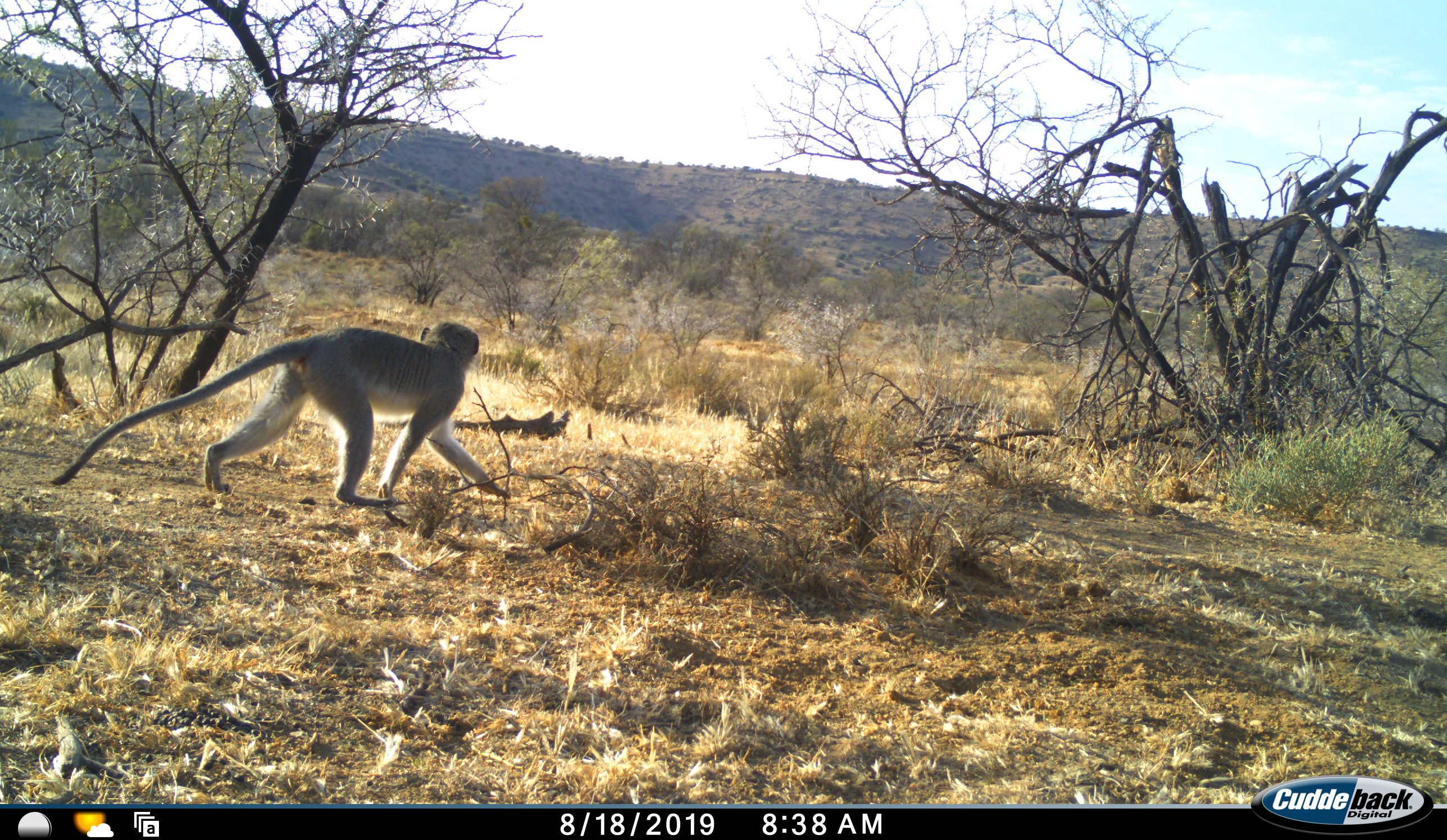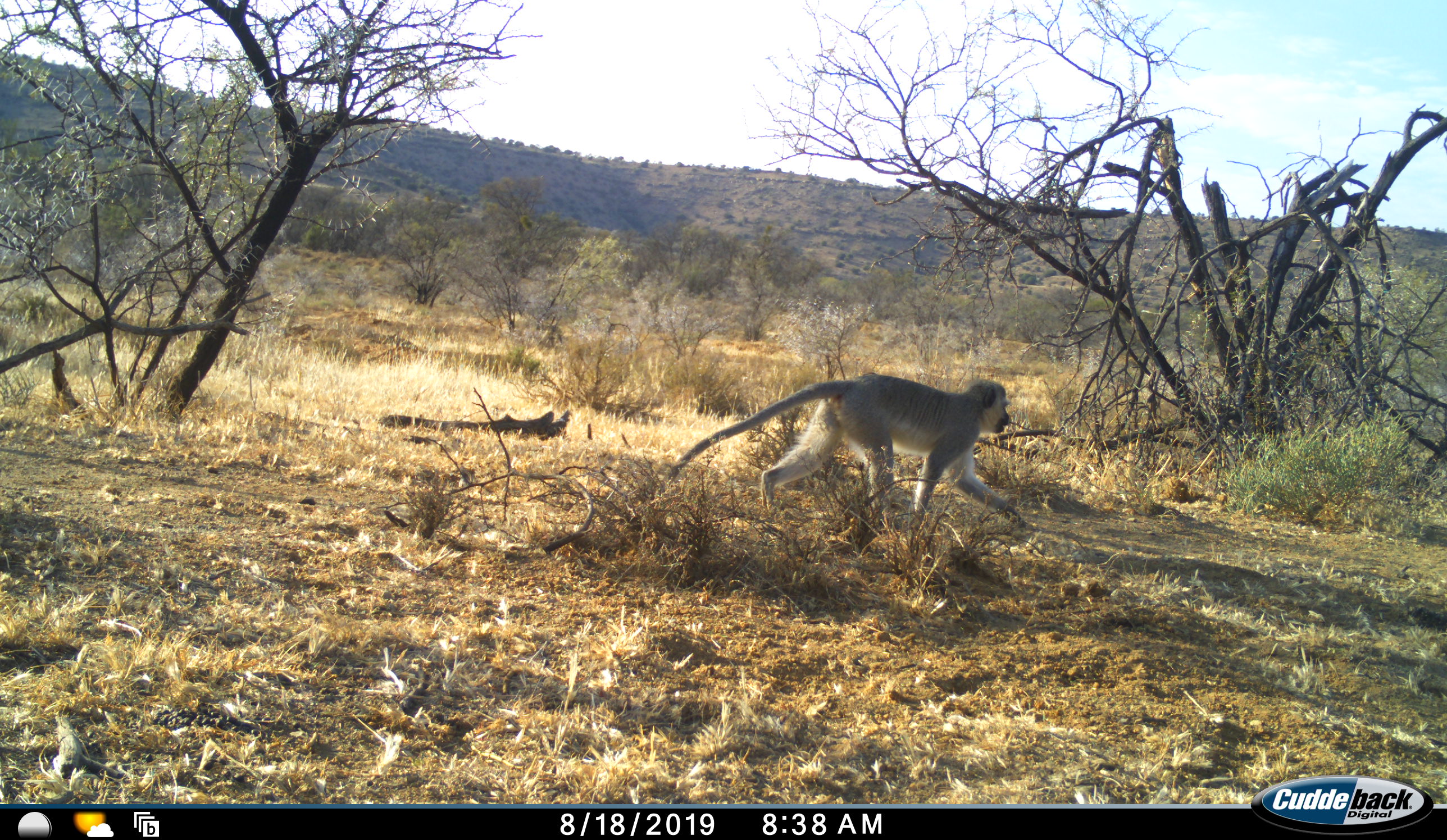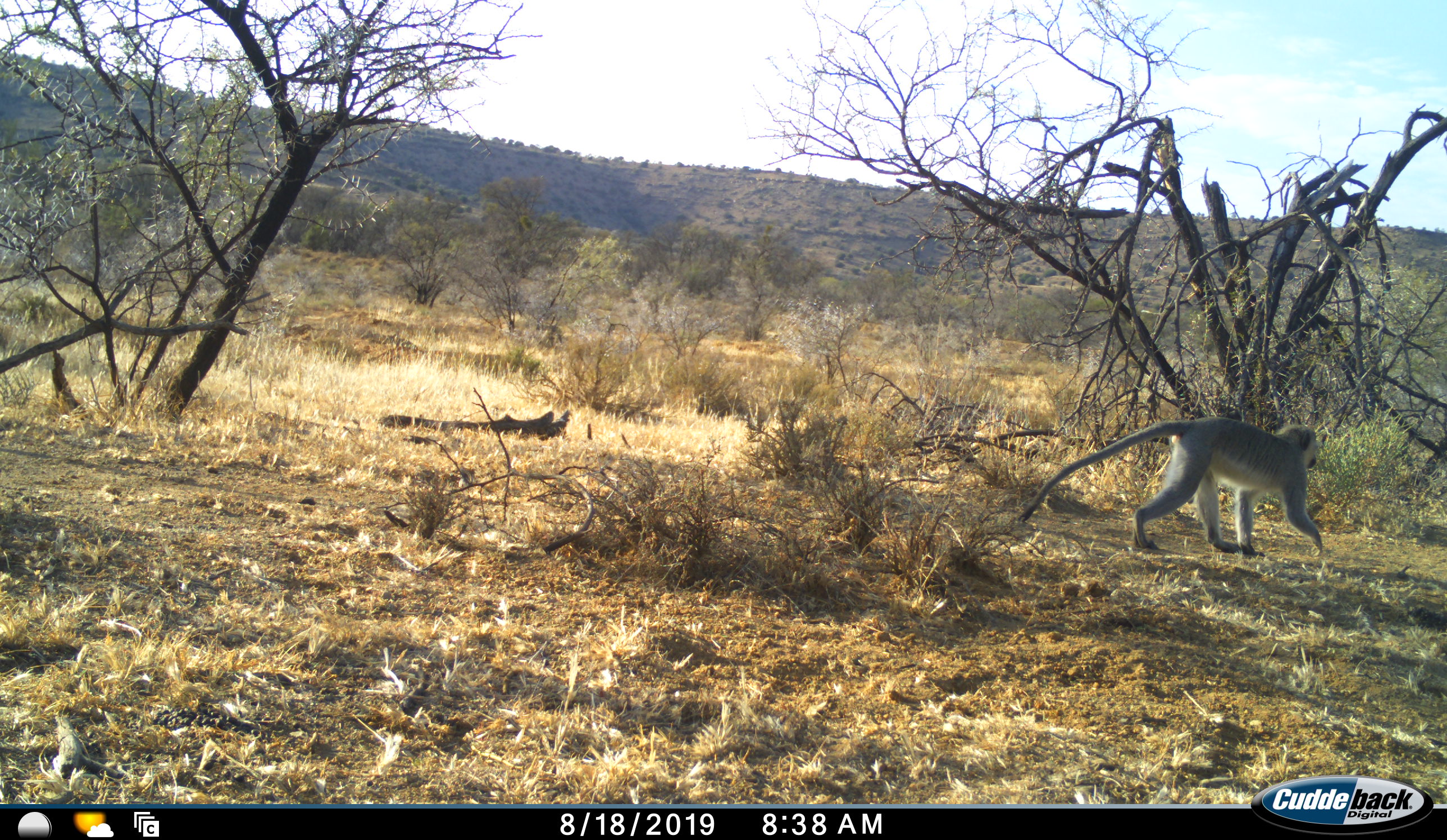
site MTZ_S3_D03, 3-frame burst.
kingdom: Animalia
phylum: Chordata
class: Mammalia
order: Primates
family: Cercopithecidae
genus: Chlorocebus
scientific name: Chlorocebus pygerythrus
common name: vervet monkey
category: monkeyvervet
Monkeyvervet (vervet monkey) (Chlorocebus pygerythrus), count 1. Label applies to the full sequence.